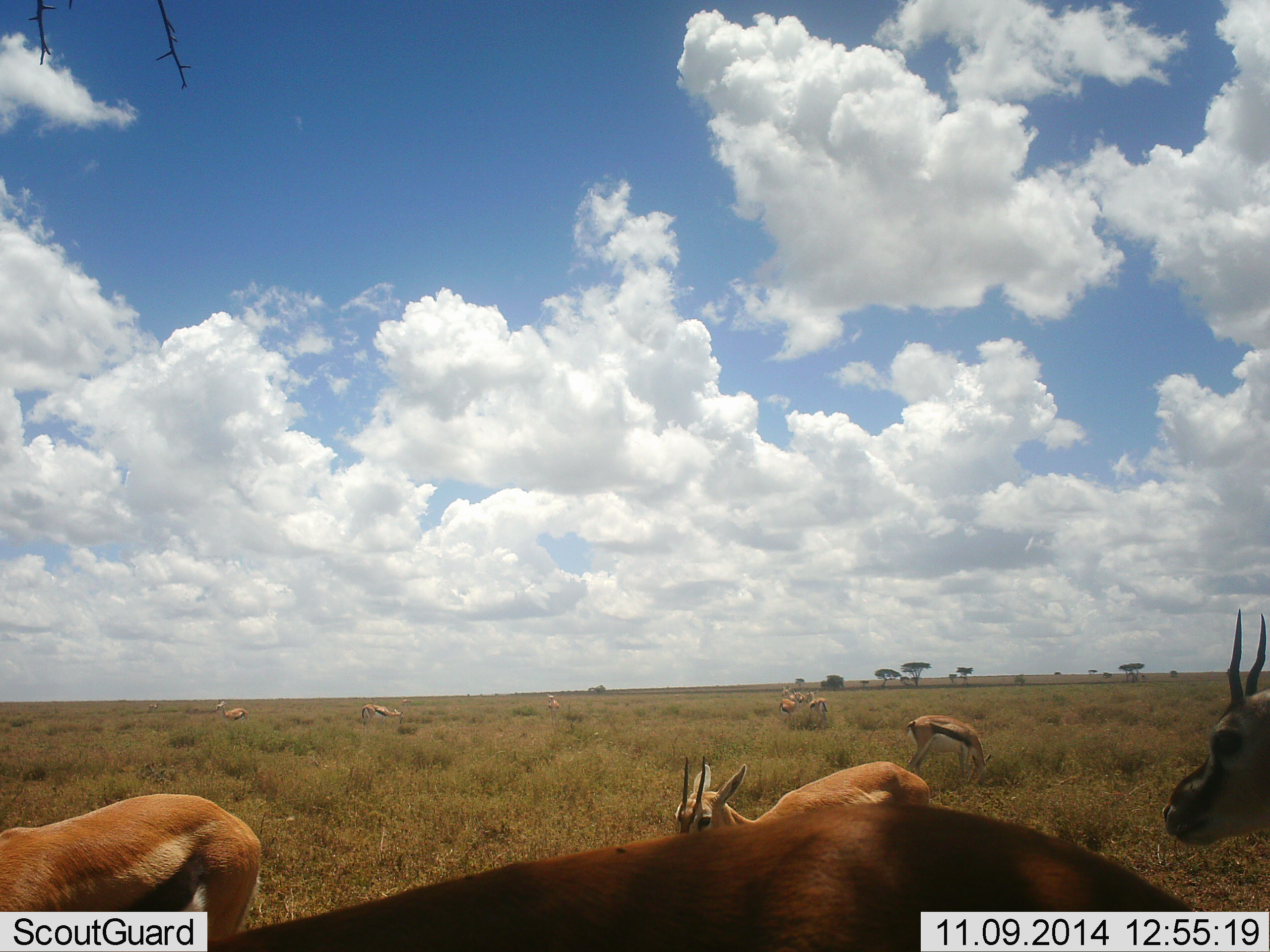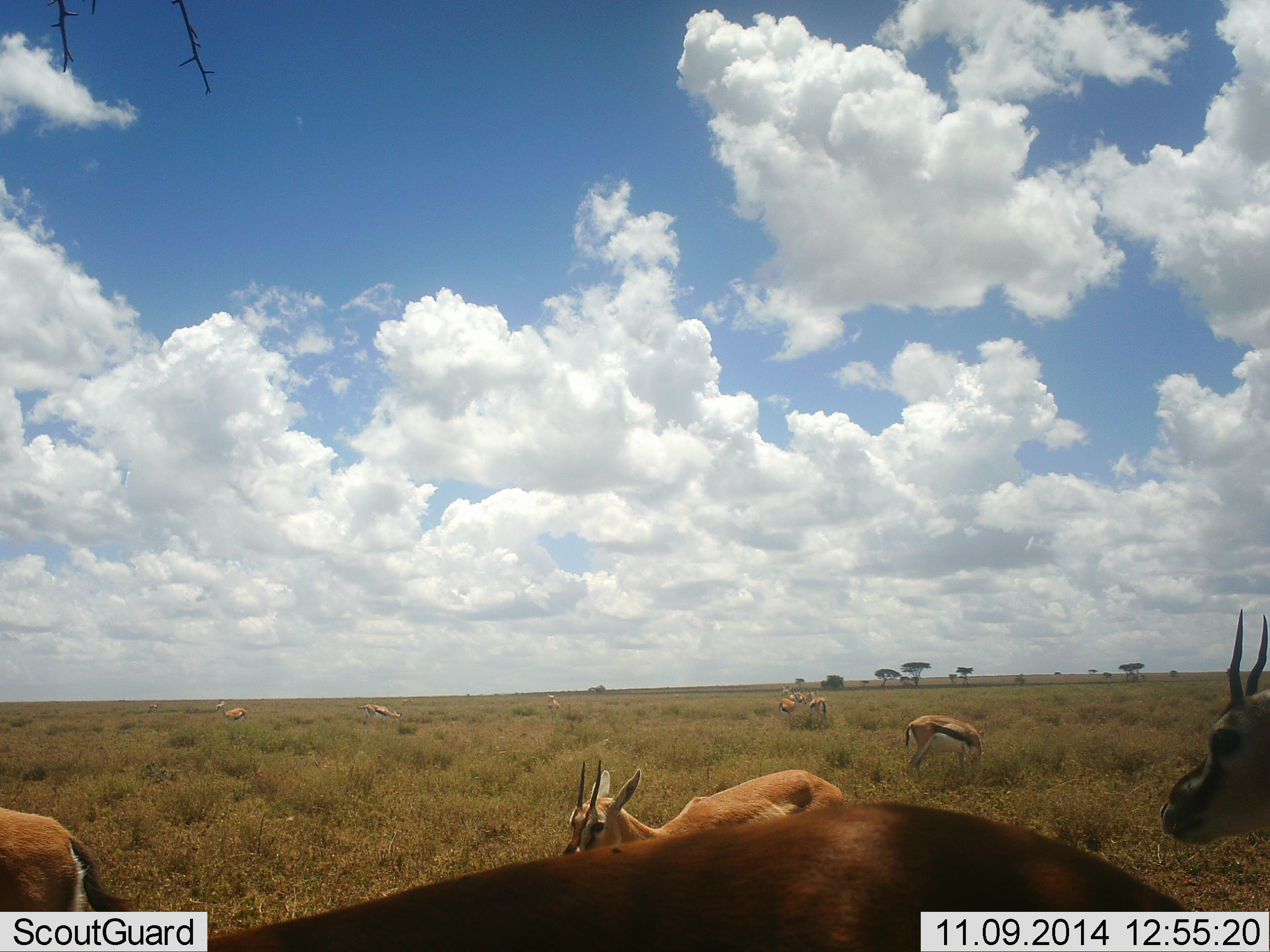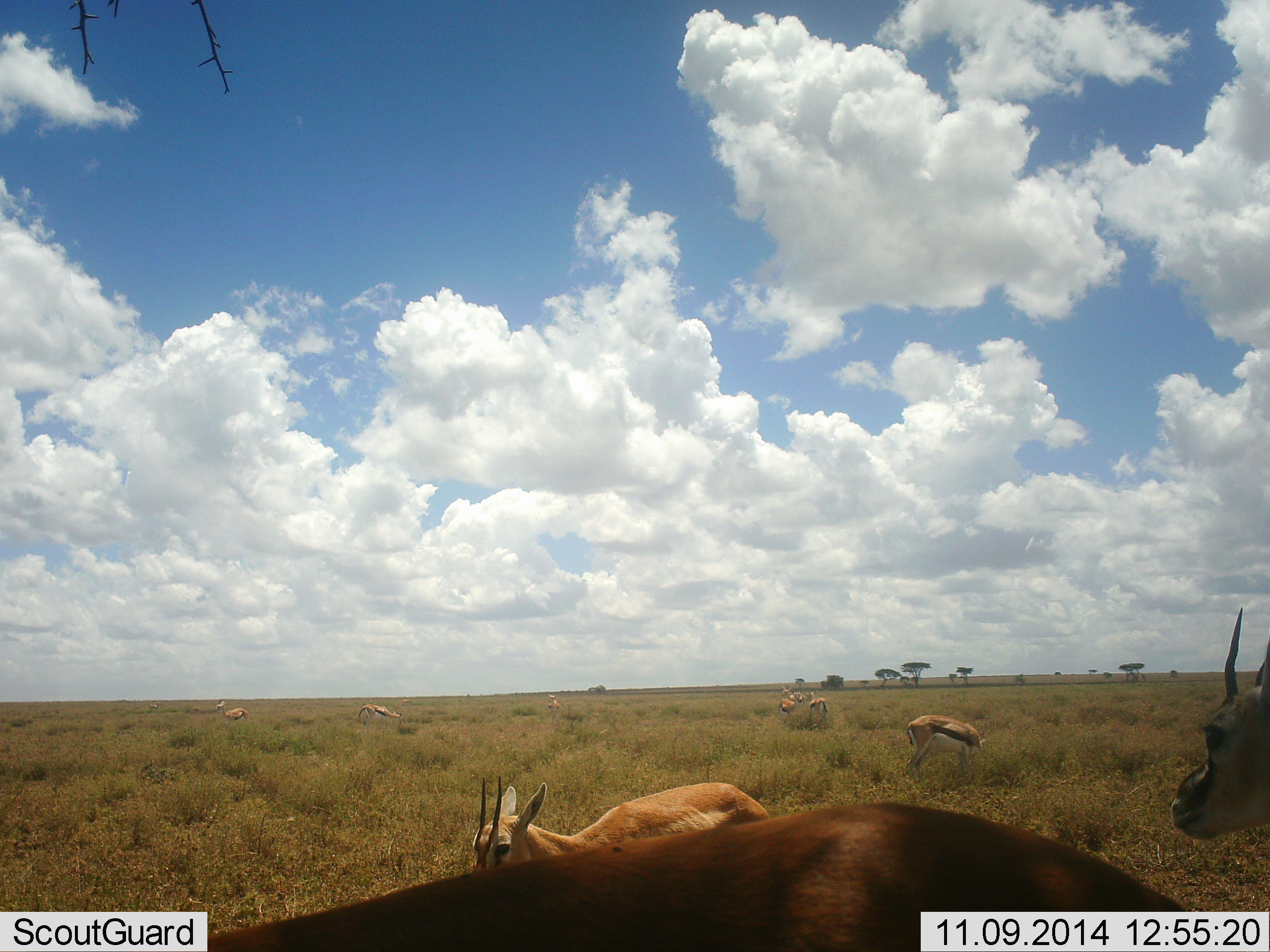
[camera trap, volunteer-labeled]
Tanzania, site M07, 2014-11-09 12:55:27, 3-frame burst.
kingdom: Animalia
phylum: Chordata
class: Mammalia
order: Artiodactyla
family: Bovidae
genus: Eudorcas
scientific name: Eudorcas thomsonii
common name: thomson's gazelle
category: gazellethomsons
Gazellethomsons (thomson's gazelle) (Eudorcas thomsonii), count 10. Behavior (volunteer vote fractions): standing 90%, resting 0%, moving 60%, interacting 0%. Young present (vote fraction): 0%. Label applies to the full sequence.